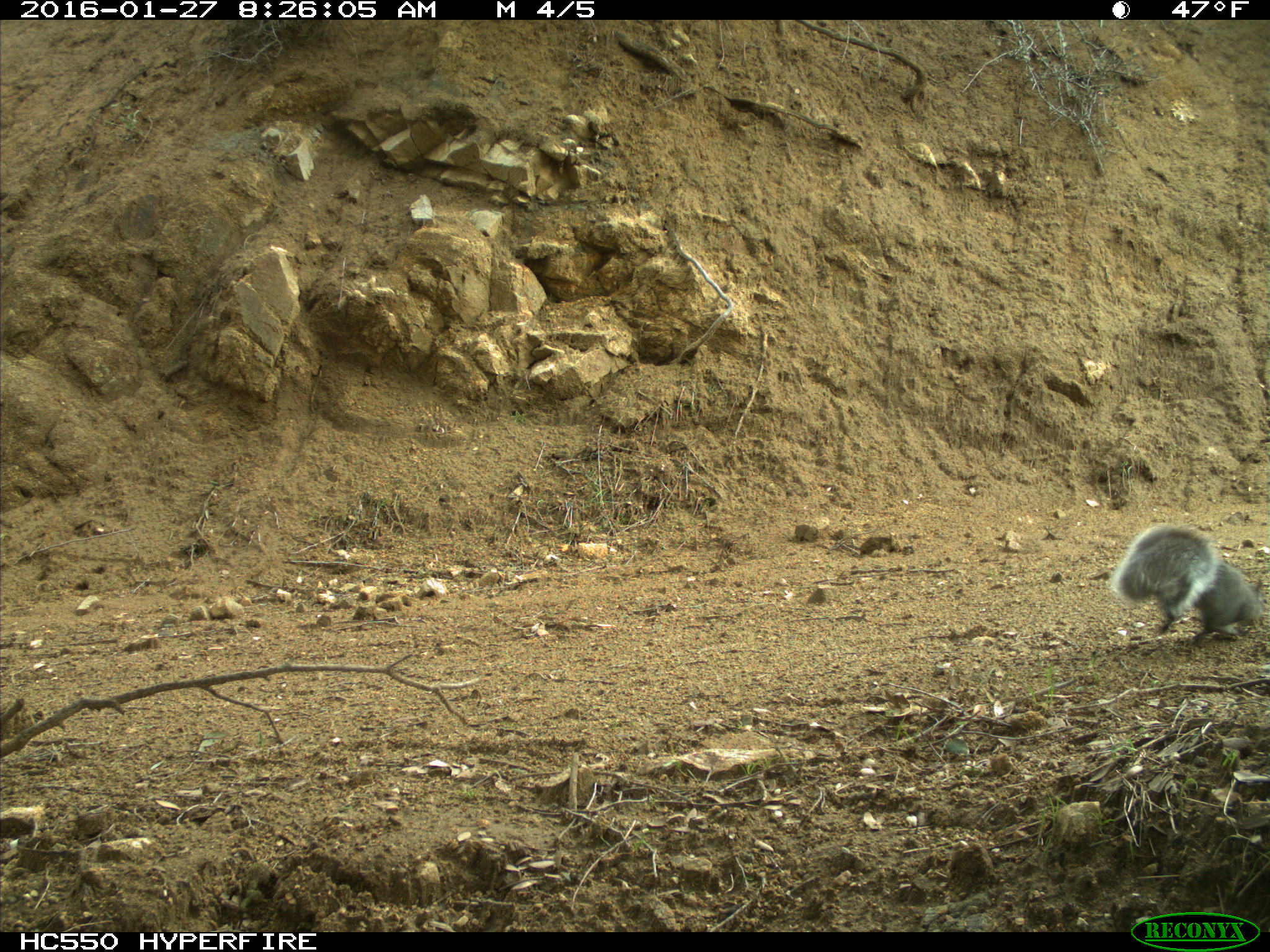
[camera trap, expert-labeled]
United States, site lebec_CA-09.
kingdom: Animalia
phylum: Chordata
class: Mammalia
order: Rodentia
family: Sciuridae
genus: Sciurus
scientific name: Sciurus carolinensis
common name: eastern gray squirrel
Sciurus carolinensis (eastern gray squirrel).